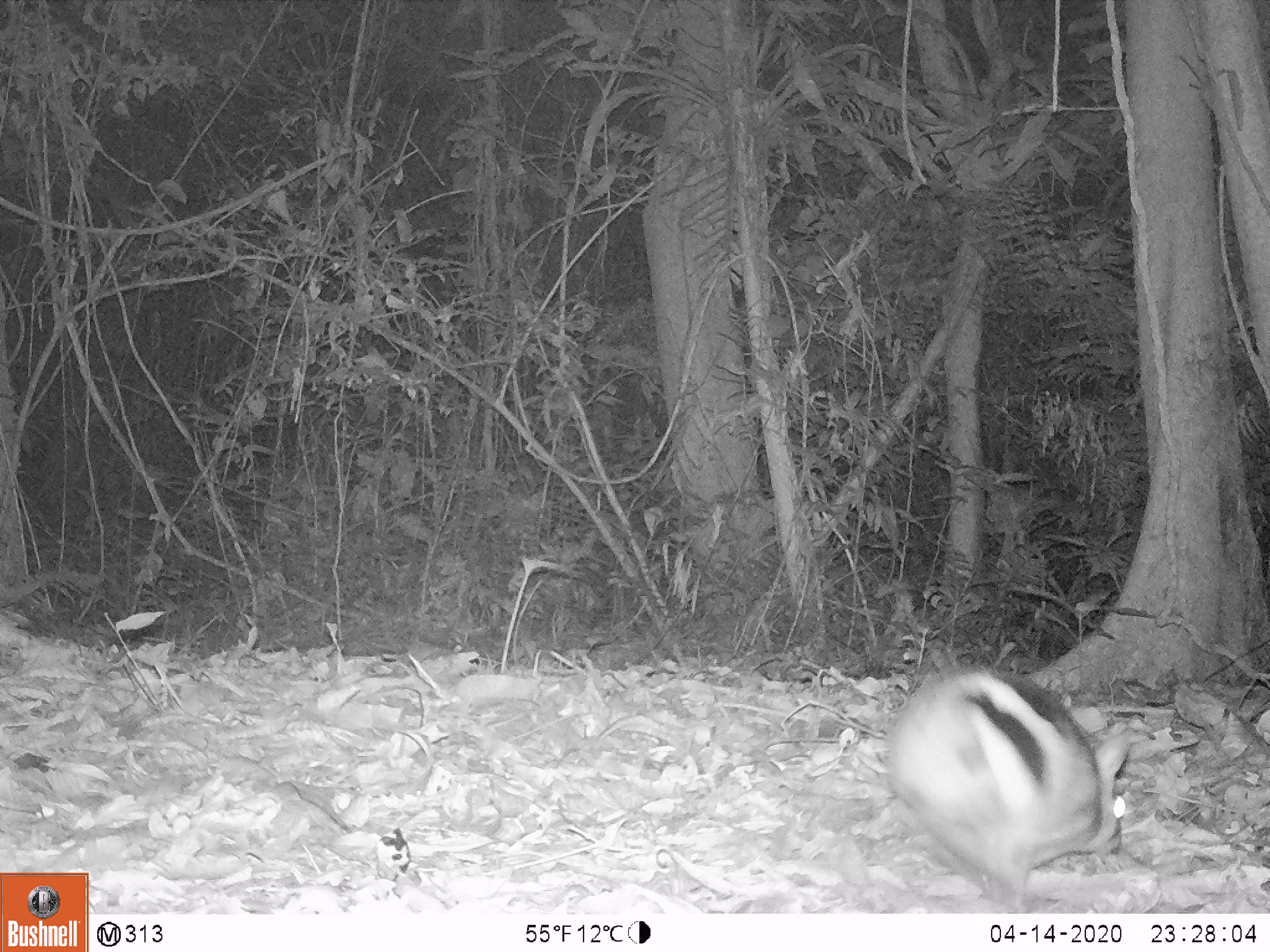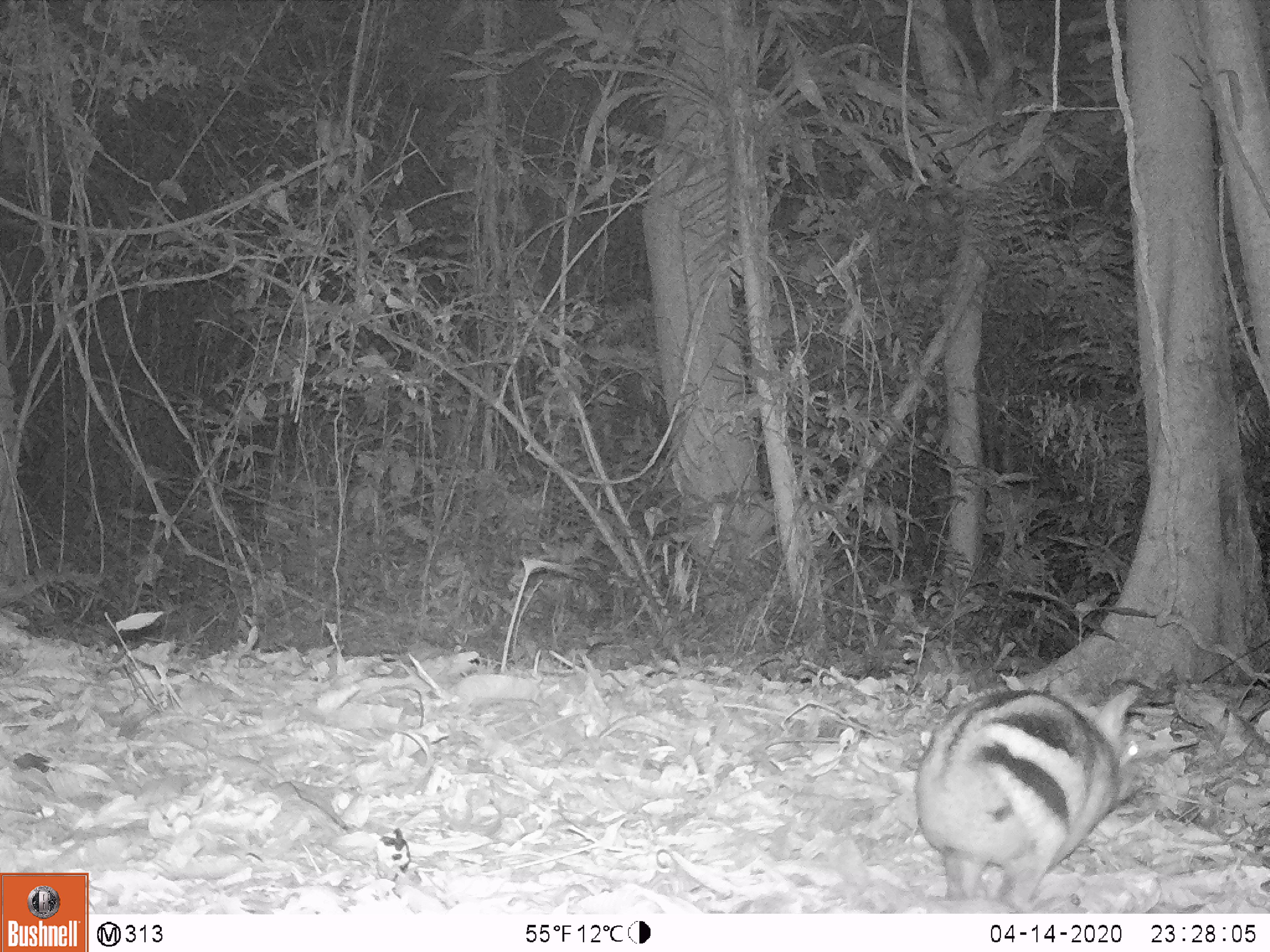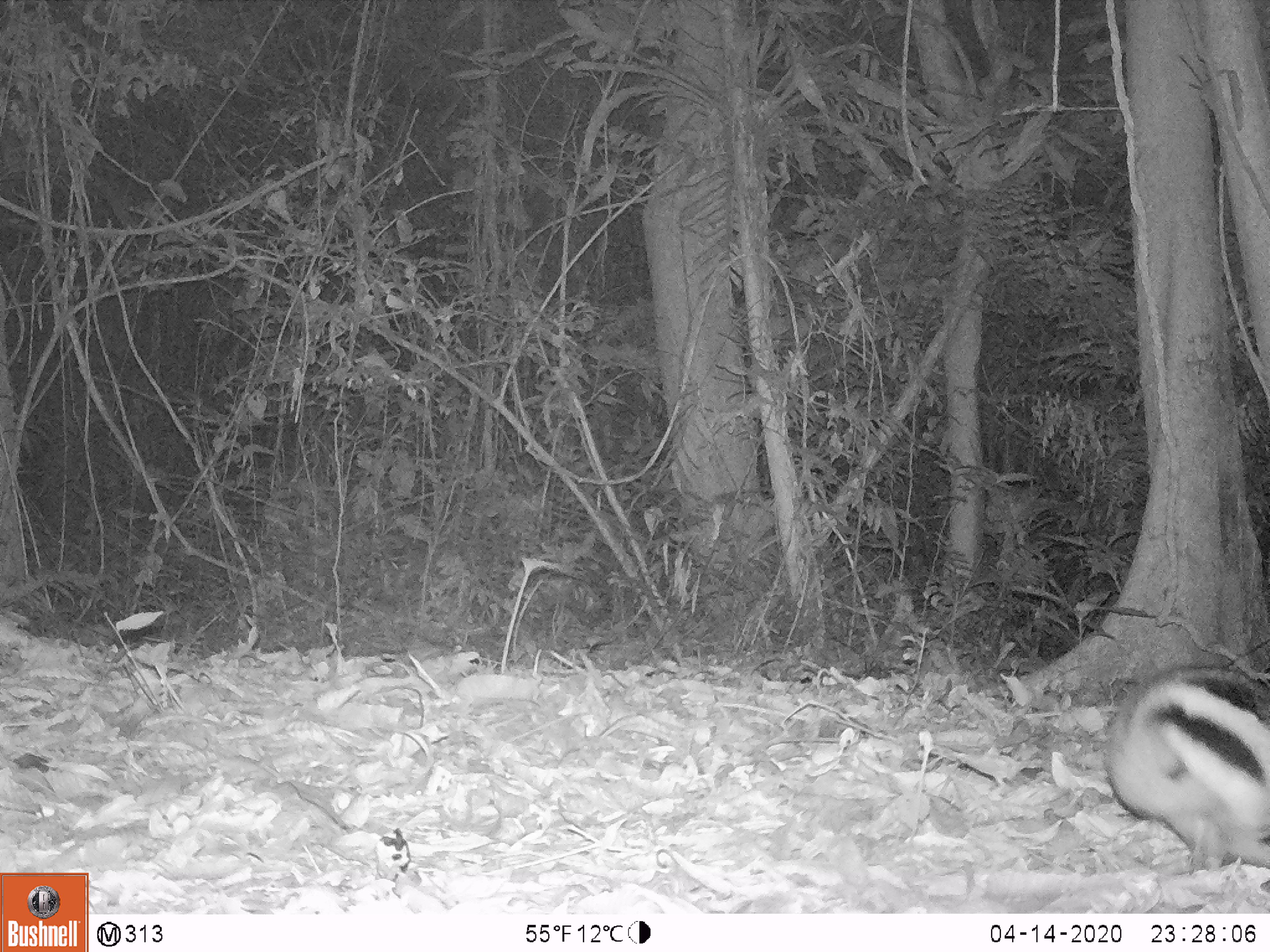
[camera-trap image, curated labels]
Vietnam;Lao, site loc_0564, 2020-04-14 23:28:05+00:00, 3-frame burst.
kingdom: Animalia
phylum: Chordata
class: Mammalia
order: Lagomorpha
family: Leporidae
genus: Nesolagus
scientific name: Nesolagus timminsi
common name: annamite striped rabbit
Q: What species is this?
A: Annamite striped rabbit (Nesolagus timminsi).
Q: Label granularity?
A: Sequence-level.